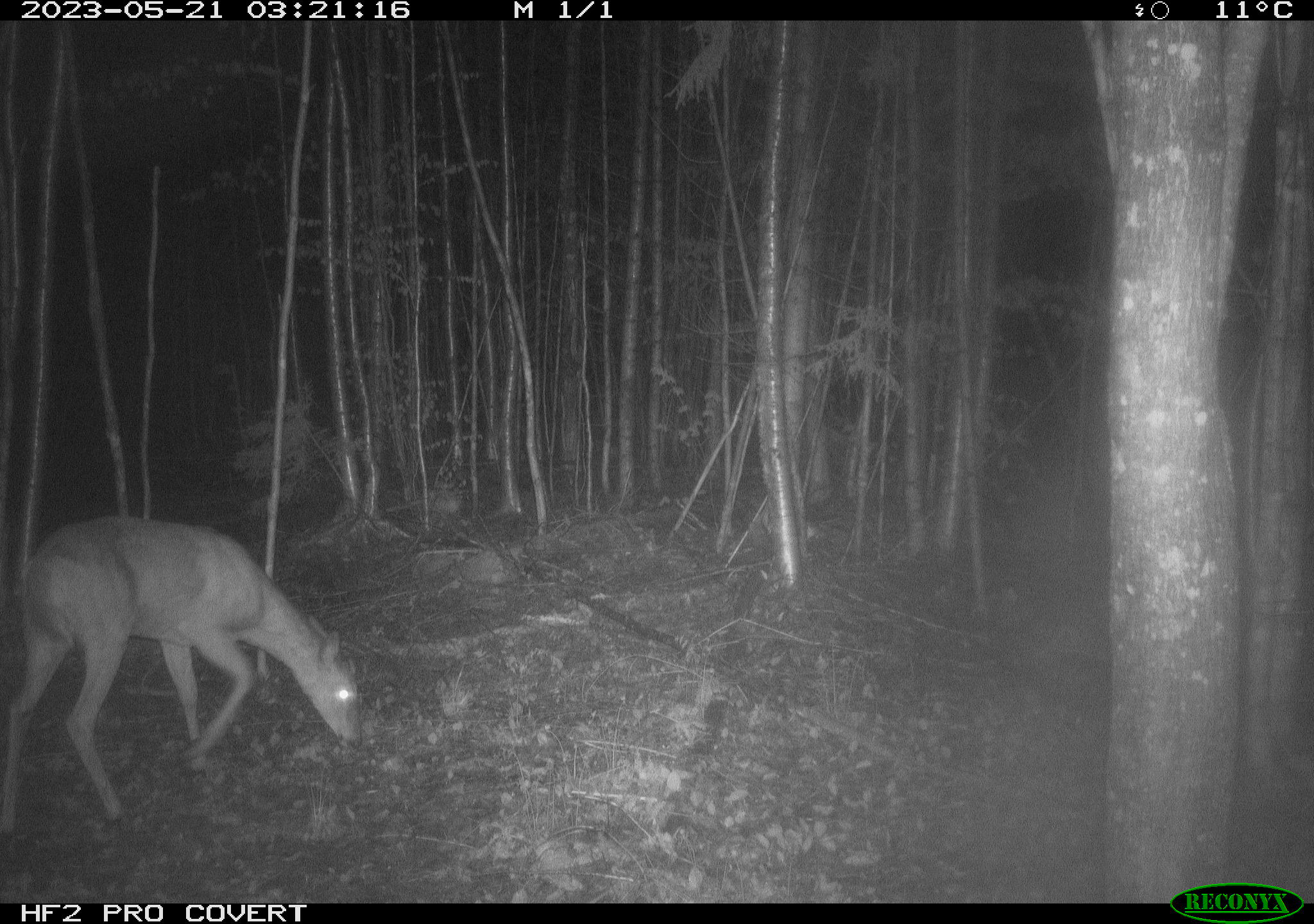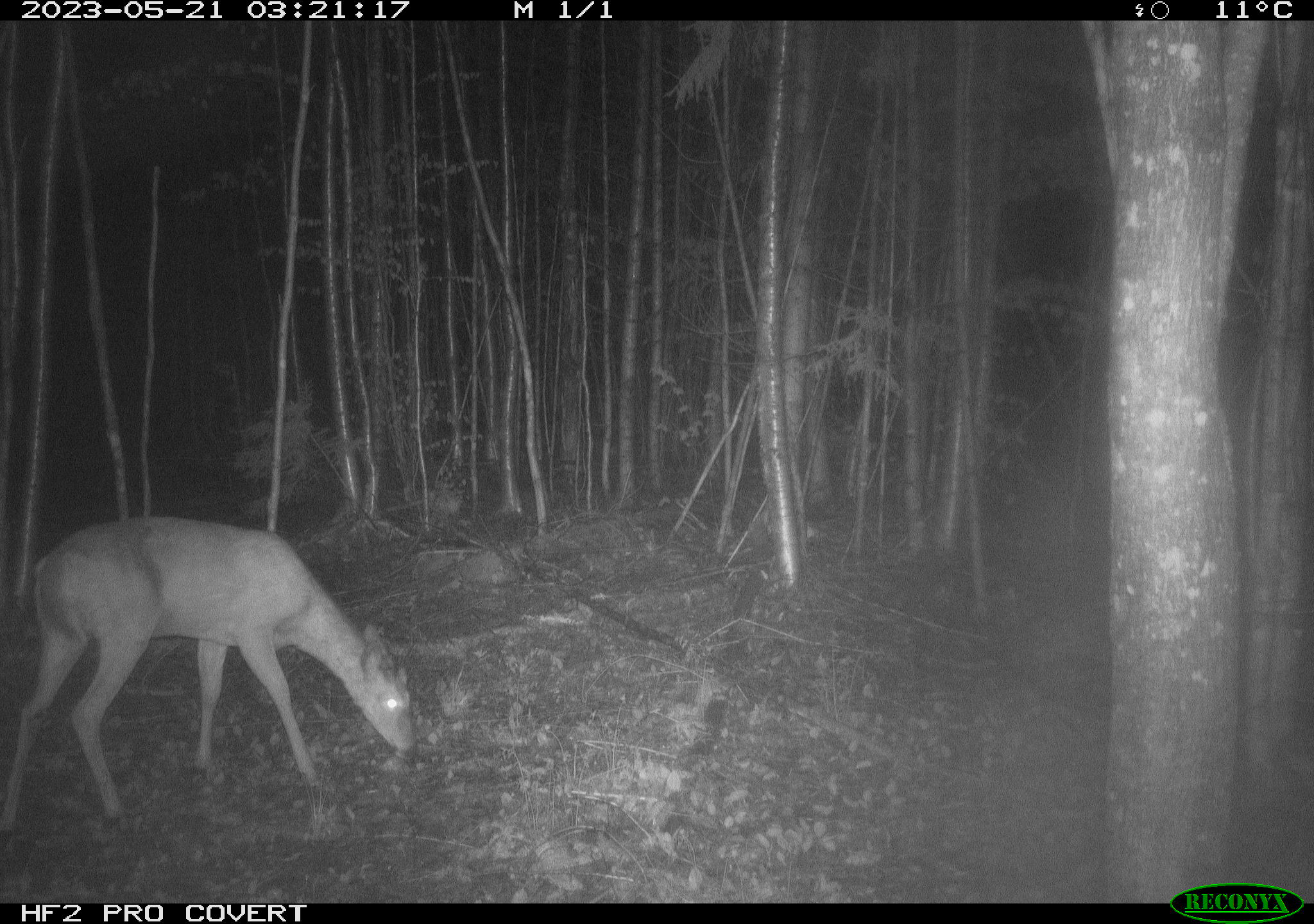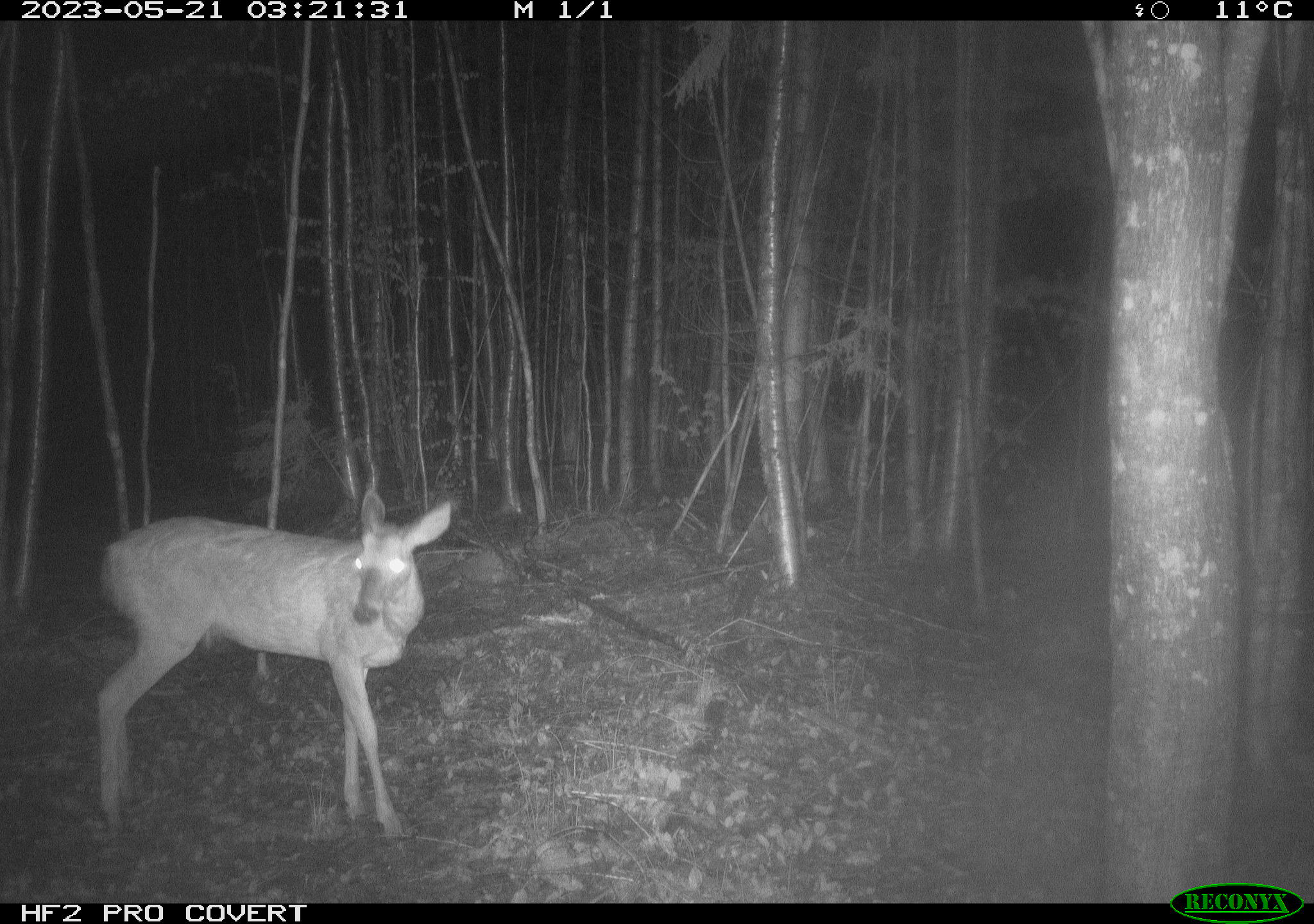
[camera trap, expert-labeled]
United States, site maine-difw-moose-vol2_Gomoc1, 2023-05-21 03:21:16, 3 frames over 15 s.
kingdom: Animalia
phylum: Chordata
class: Mammalia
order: Artiodactyla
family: Cervidae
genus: Odocoileus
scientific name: Odocoileus virginianus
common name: white-tailed deer